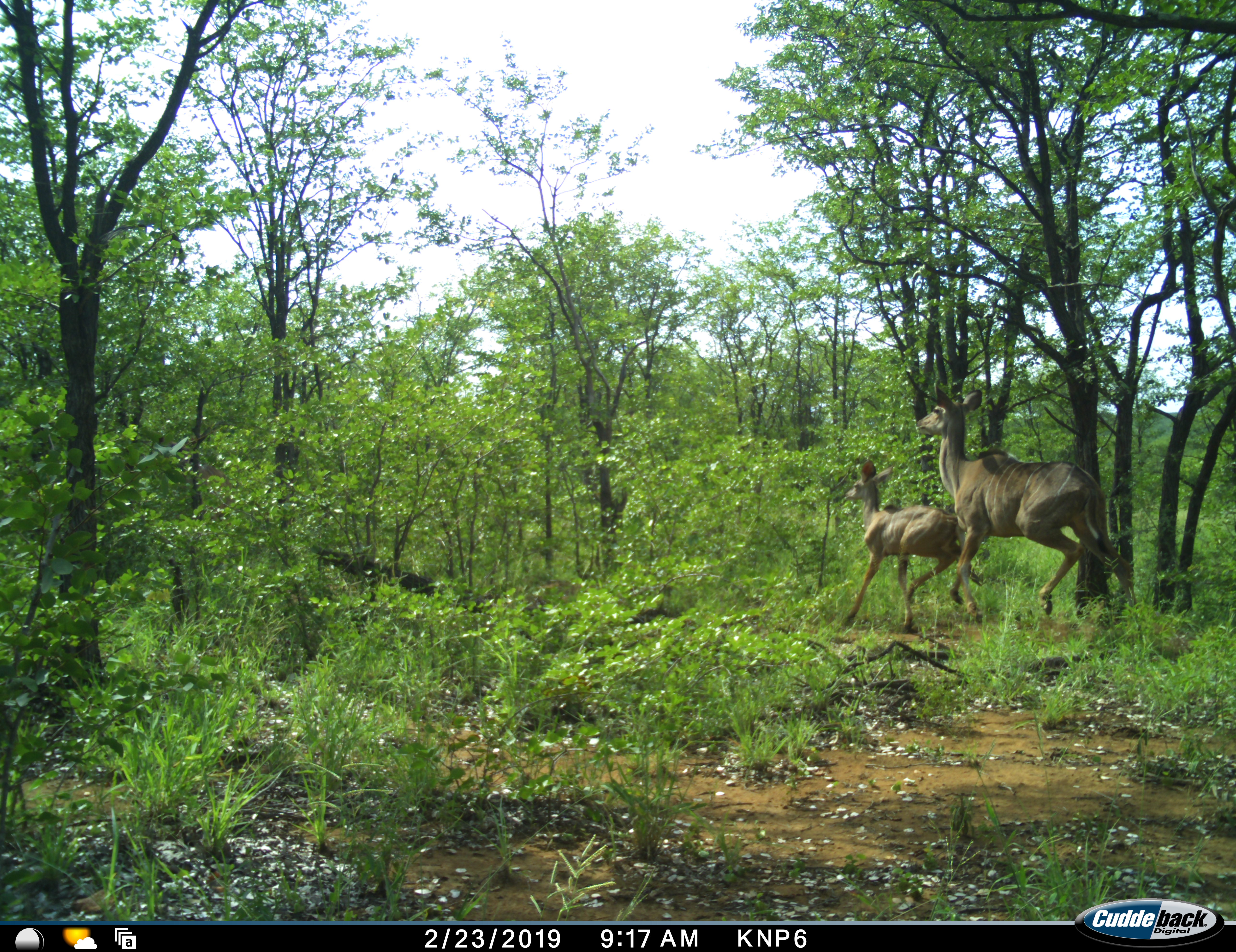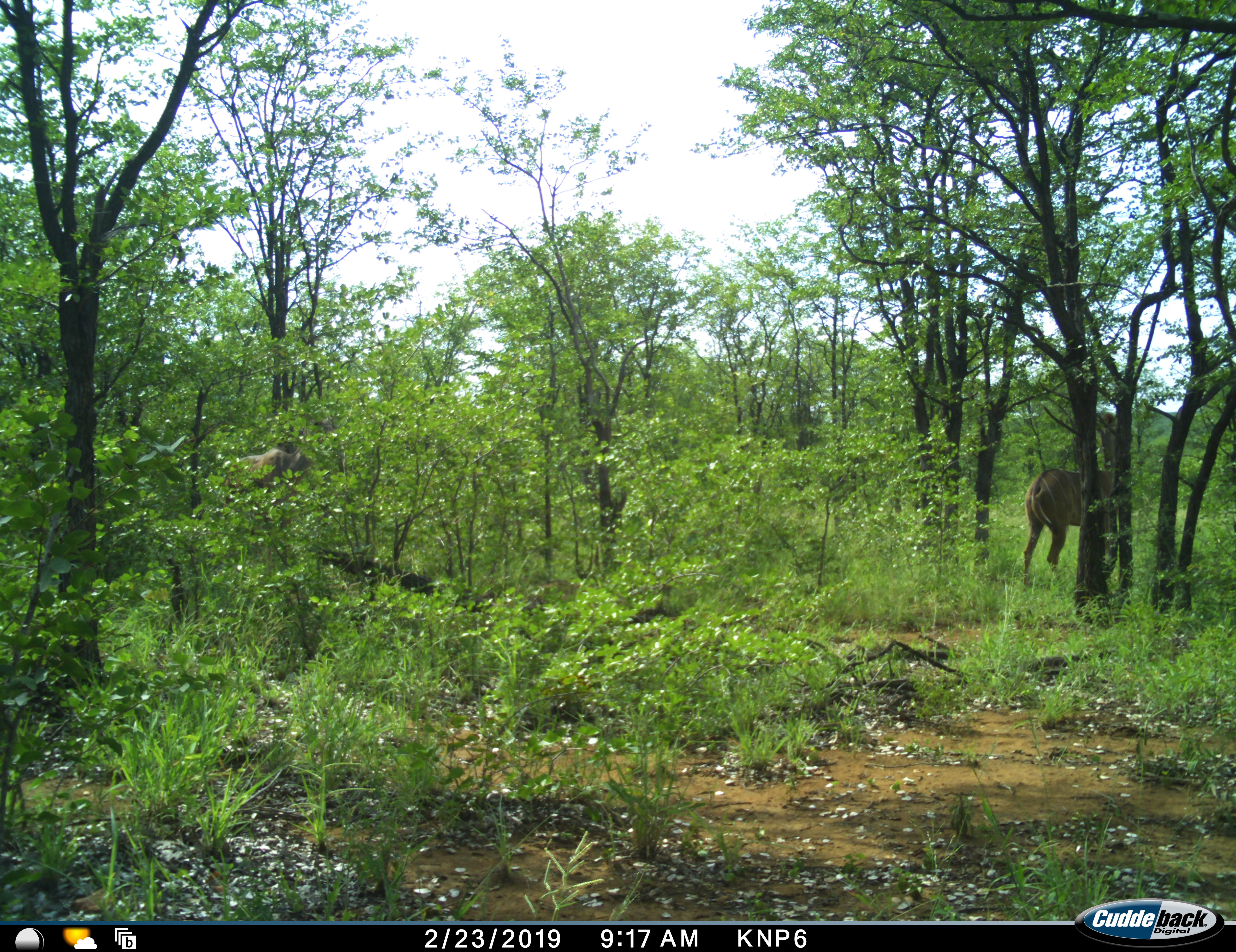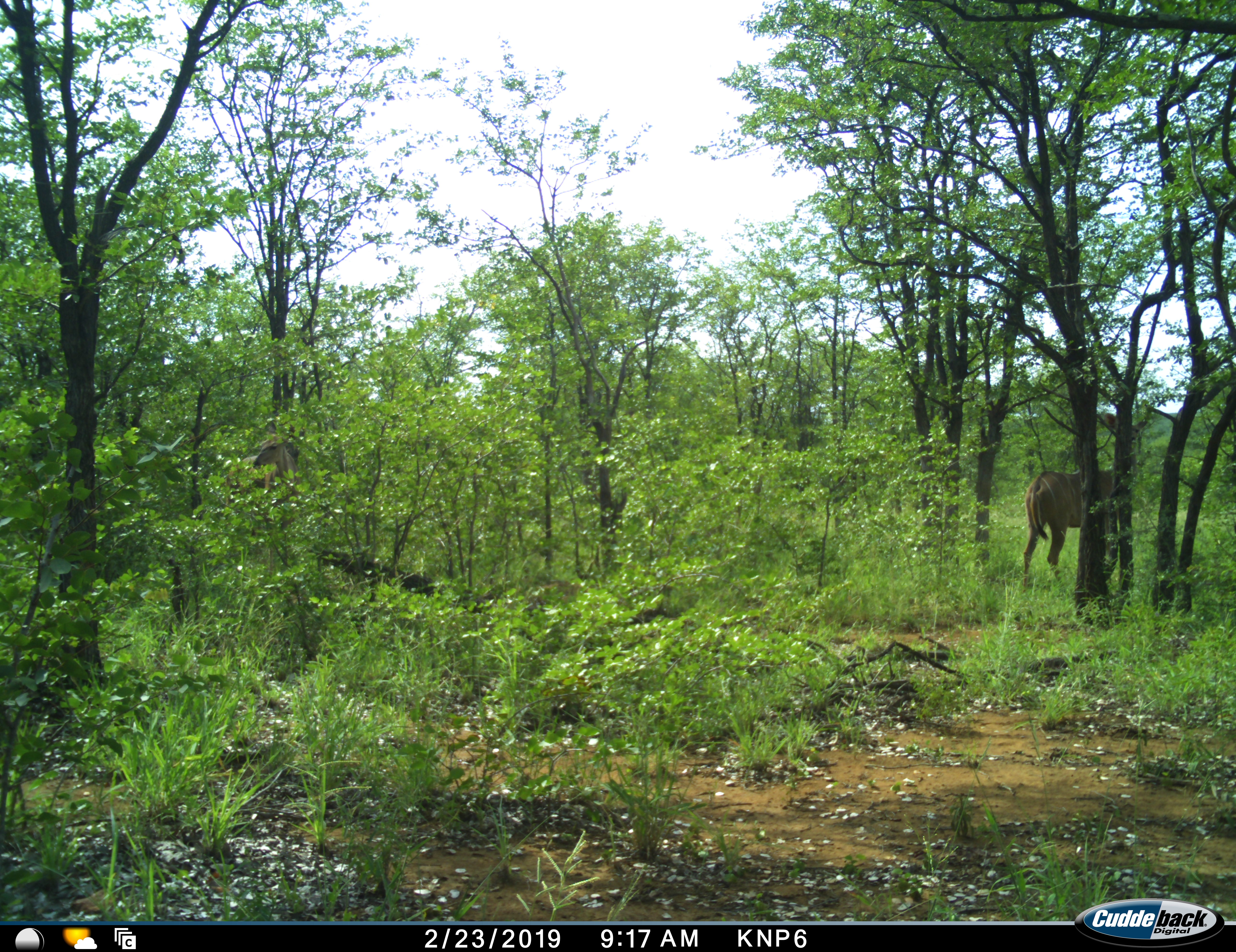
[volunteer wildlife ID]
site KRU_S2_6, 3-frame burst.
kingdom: Animalia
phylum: Chordata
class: Mammalia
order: Artiodactyla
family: Bovidae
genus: Tragelaphus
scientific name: Tragelaphus angasii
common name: nyala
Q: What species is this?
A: Nyala (Tragelaphus angasii).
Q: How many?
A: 2.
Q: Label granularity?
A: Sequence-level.